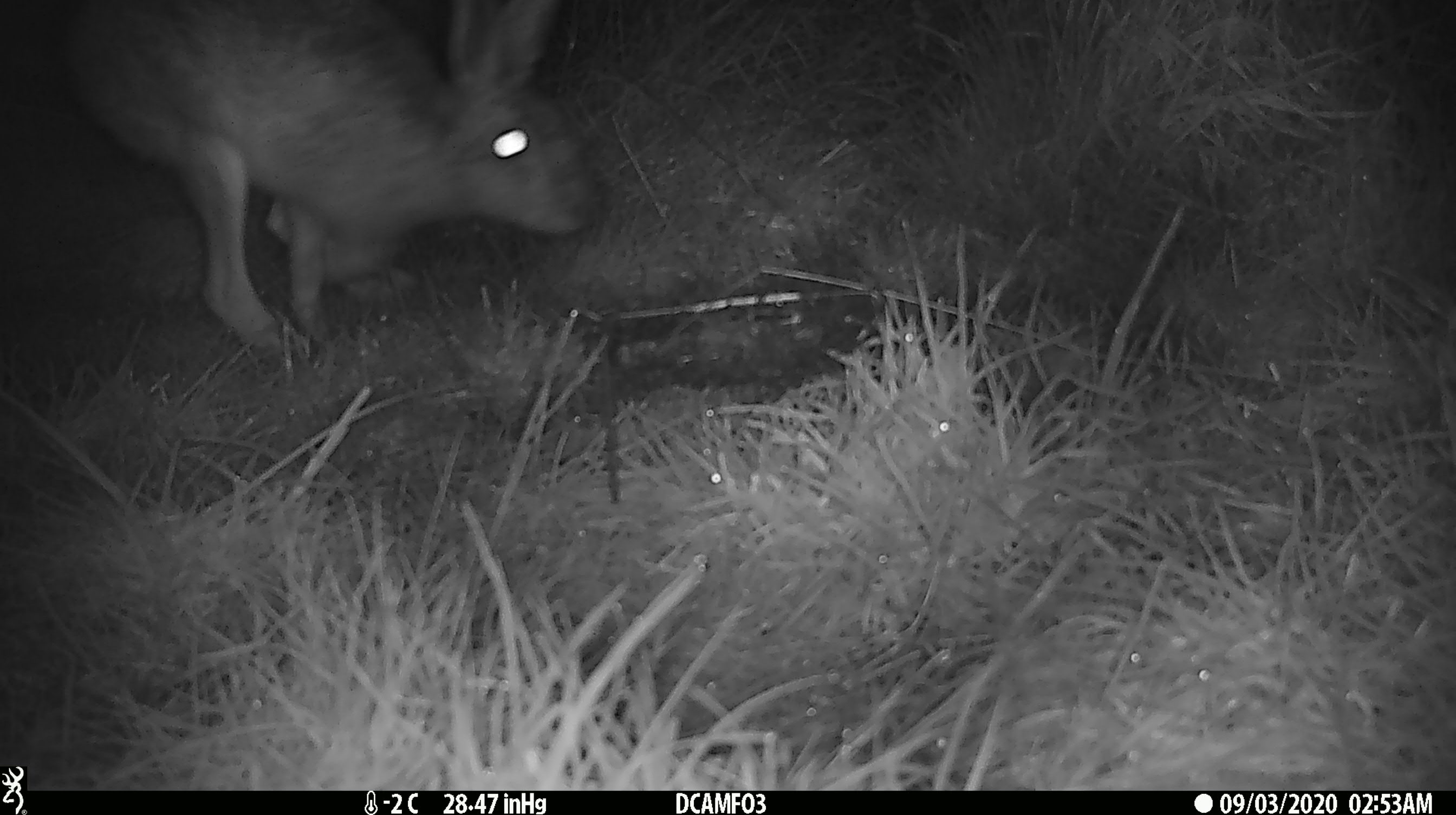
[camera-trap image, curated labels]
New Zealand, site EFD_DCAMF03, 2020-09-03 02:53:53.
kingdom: Animalia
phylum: Chordata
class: Mammalia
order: Lagomorpha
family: Leporidae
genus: Lepus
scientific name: Lepus europaeus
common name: brown hare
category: hare